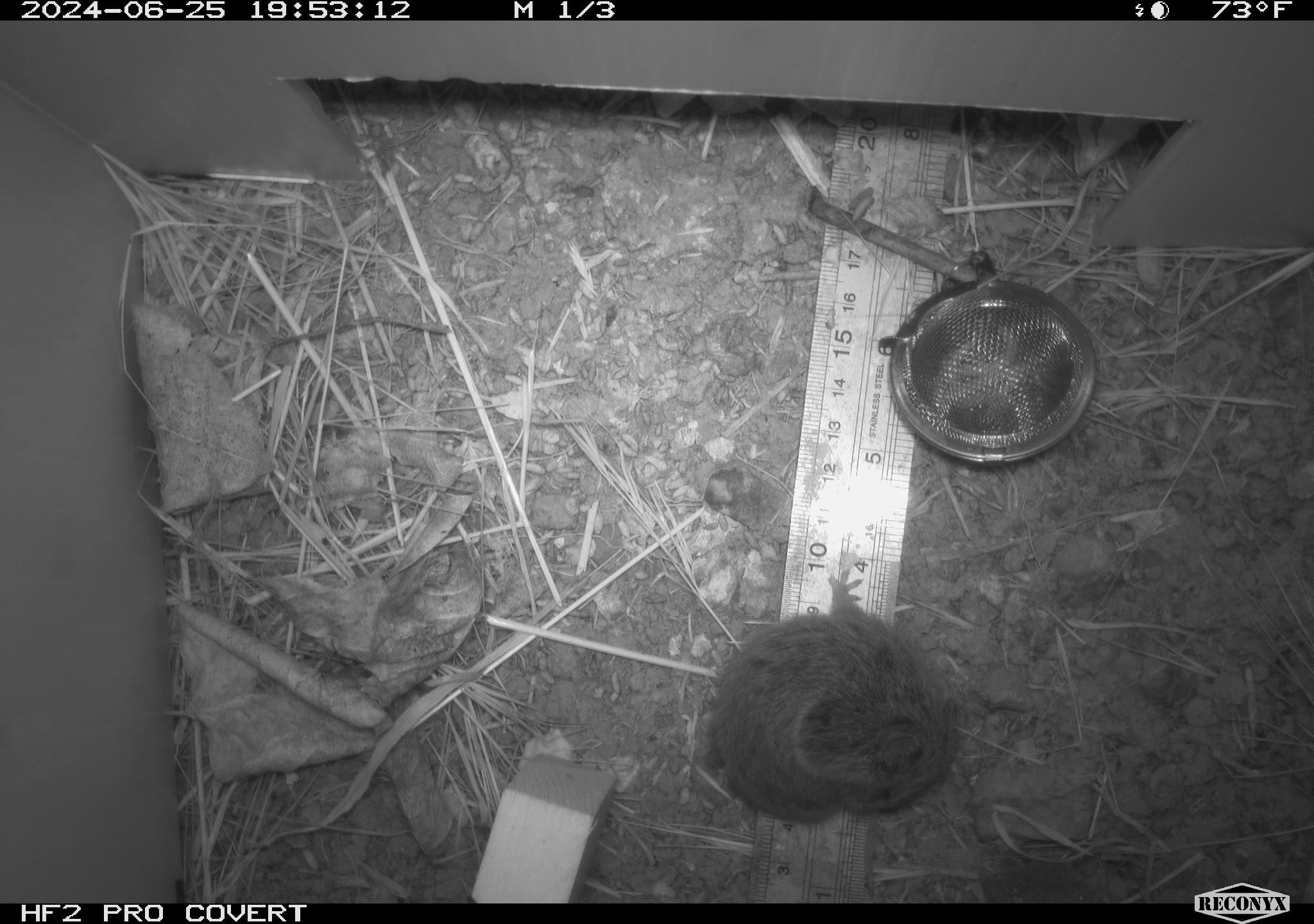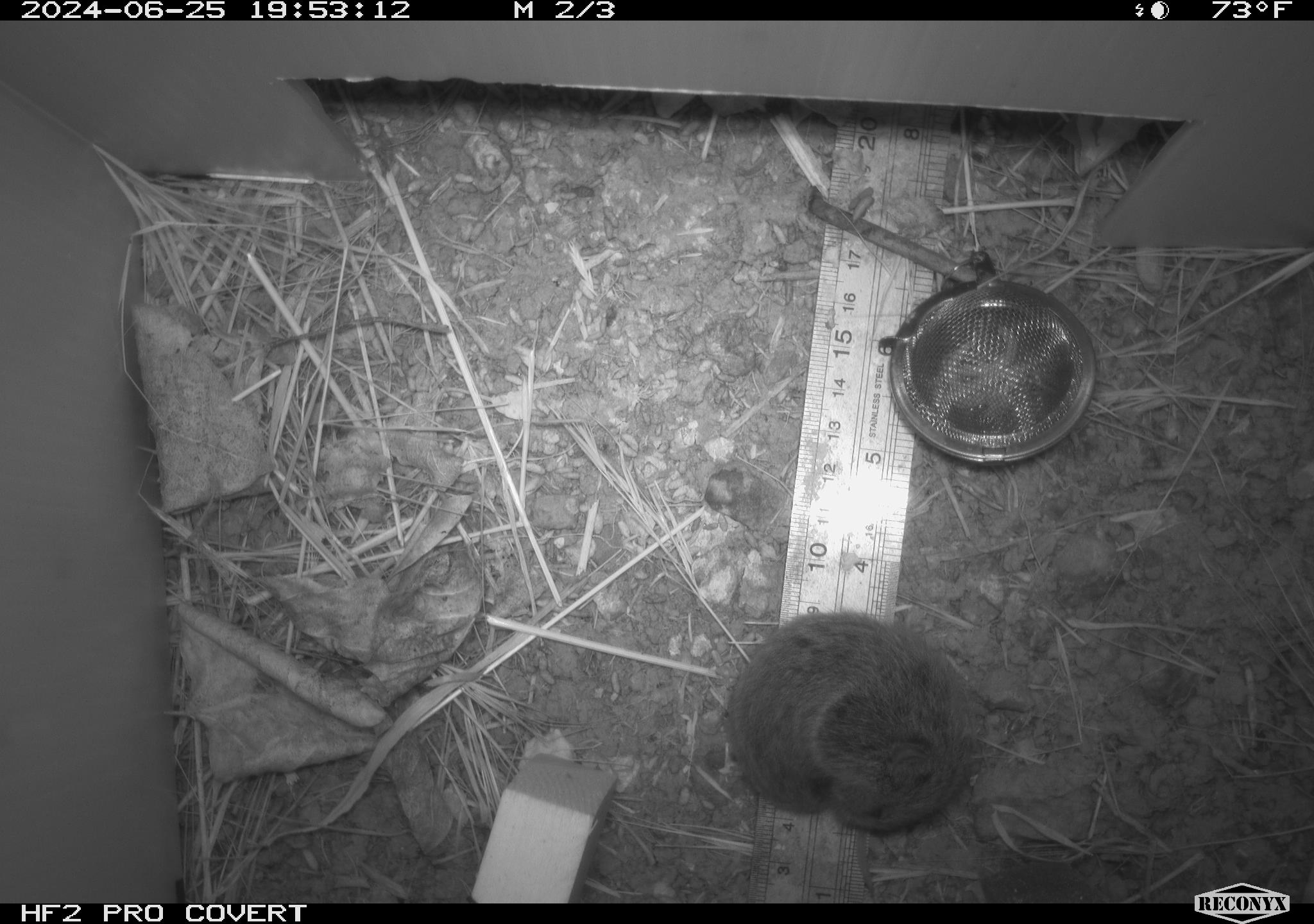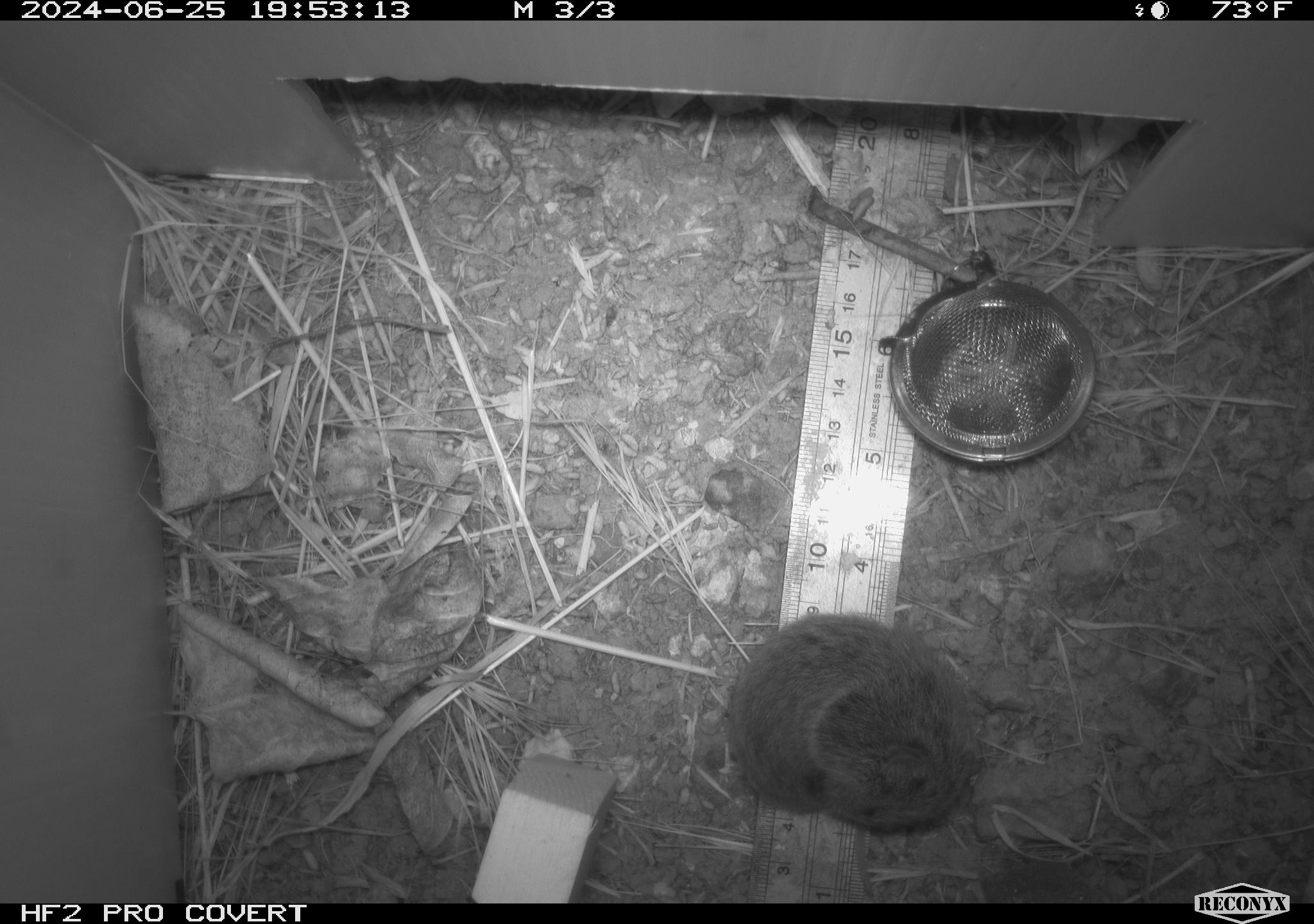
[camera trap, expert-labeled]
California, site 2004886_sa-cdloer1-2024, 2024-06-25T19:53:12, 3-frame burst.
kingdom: Animalia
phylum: Chordata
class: Mammalia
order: Rodentia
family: Cricetidae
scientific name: Arvicolinae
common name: voles, lemmings, and muskrats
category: arvicolinae subfamily